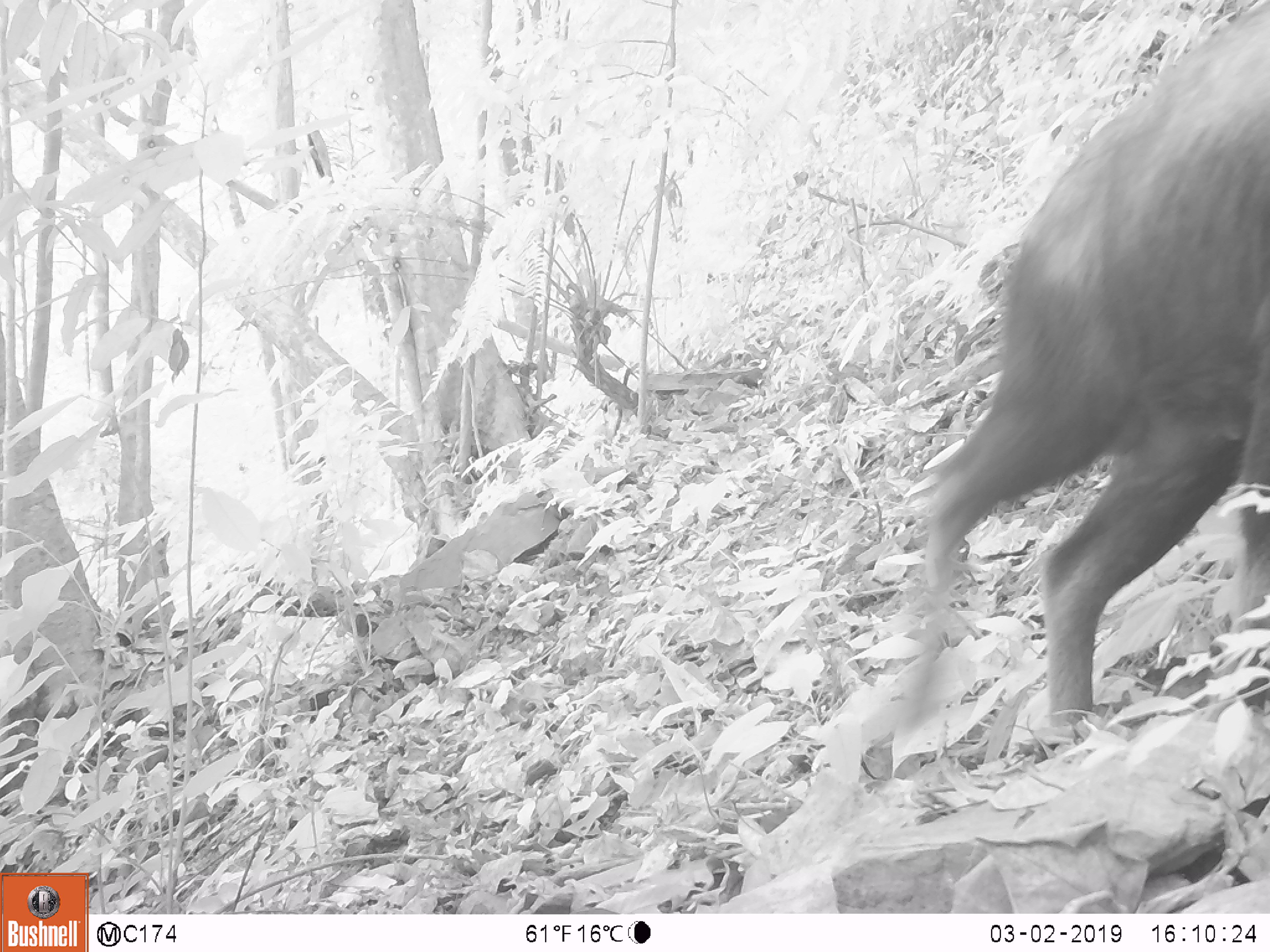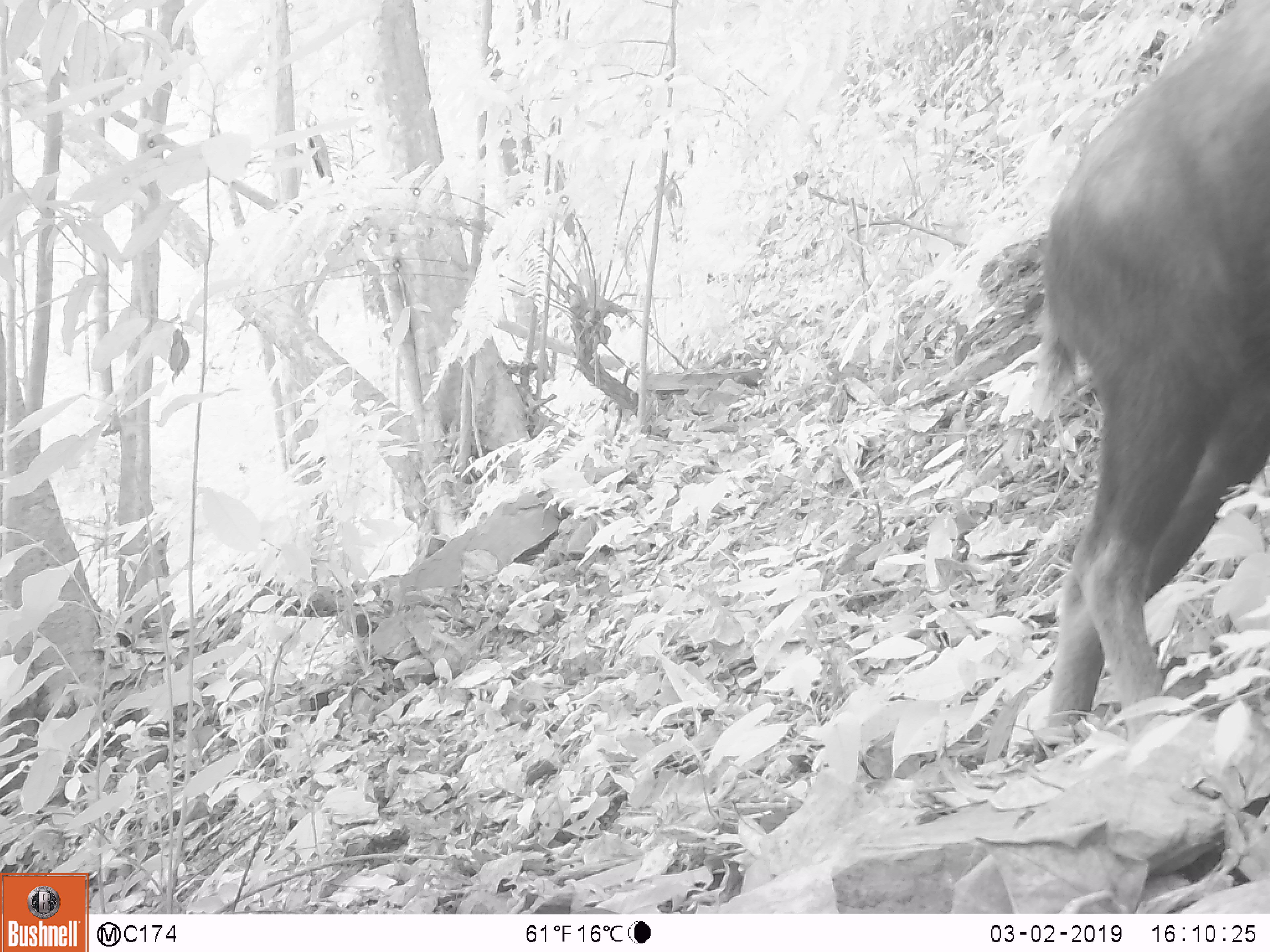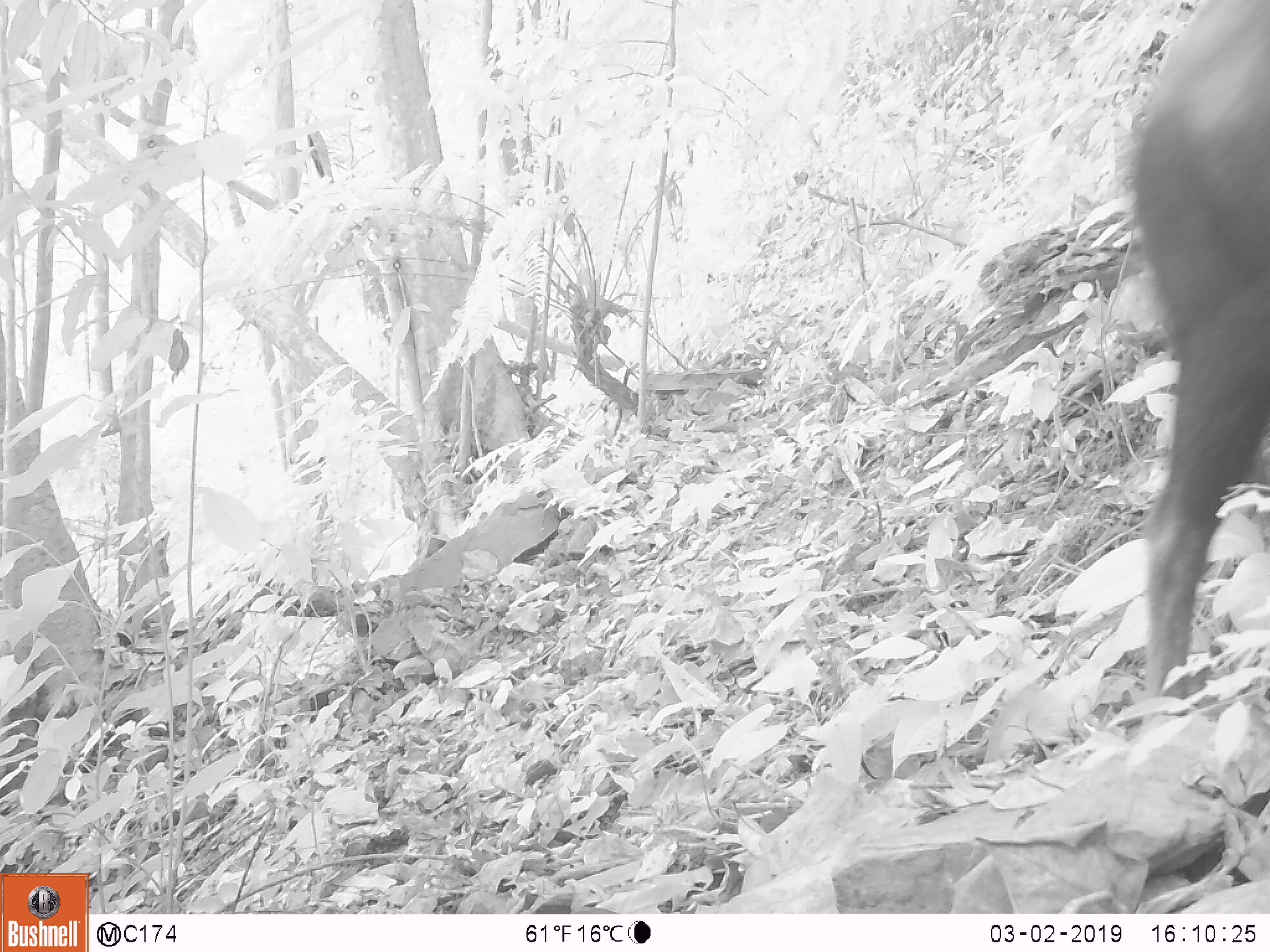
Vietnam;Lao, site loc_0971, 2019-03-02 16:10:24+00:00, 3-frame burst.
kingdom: Animalia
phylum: Chordata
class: Mammalia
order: Artiodactyla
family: Bovidae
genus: Capricornis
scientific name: Capricornis sumatraensis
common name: chinese serow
Chinese serow (Capricornis sumatraensis). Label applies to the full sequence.